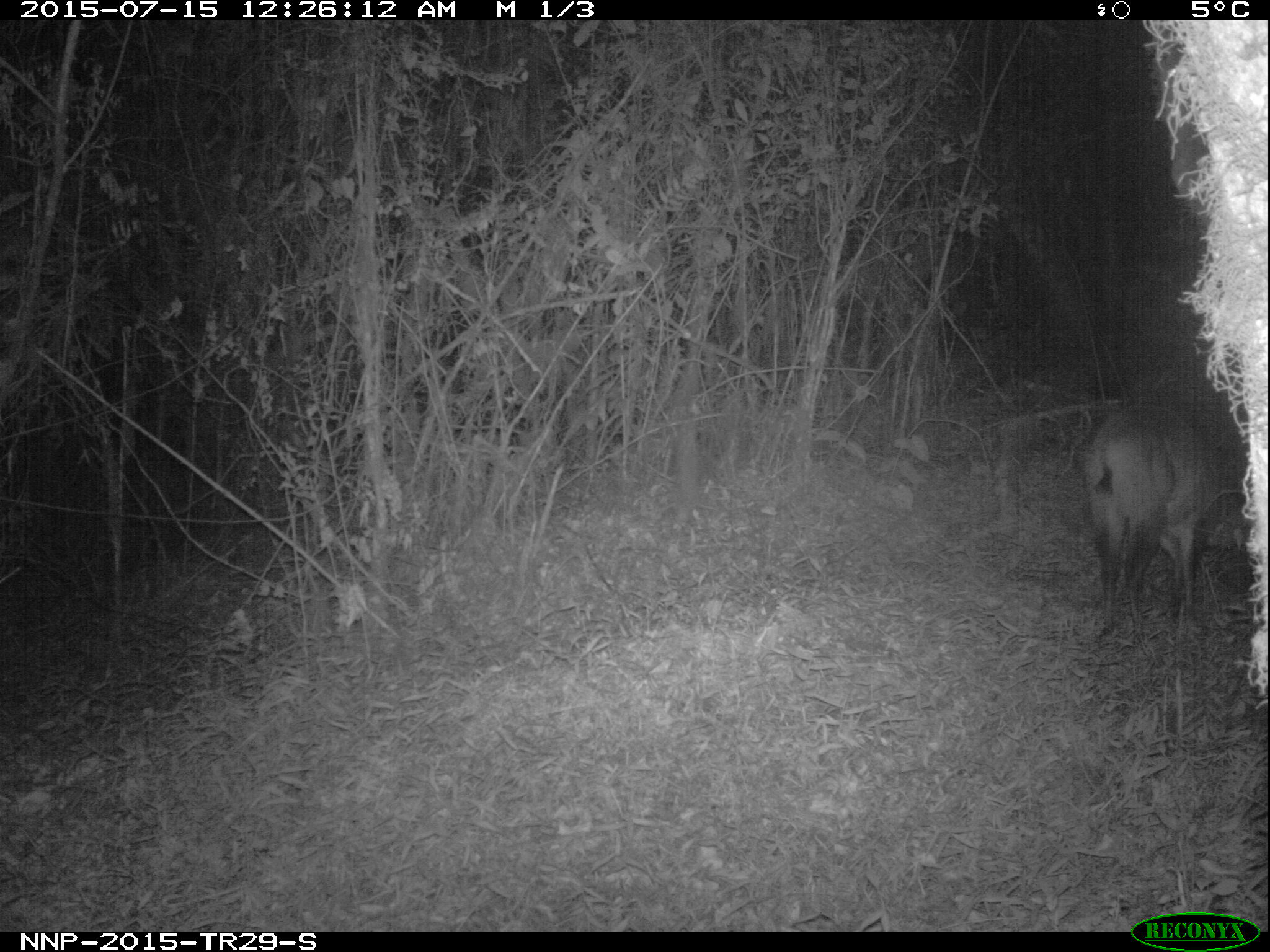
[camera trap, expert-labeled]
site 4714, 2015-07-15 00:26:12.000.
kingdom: Animalia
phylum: Chordata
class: Mammalia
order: Artiodactyla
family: Bovidae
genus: Cephalophus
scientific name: Cephalophus nigrifrons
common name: black-fronted duiker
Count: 1.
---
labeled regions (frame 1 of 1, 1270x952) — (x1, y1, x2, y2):
cephalophus nigrifrons: (1076, 397, 1265, 613)